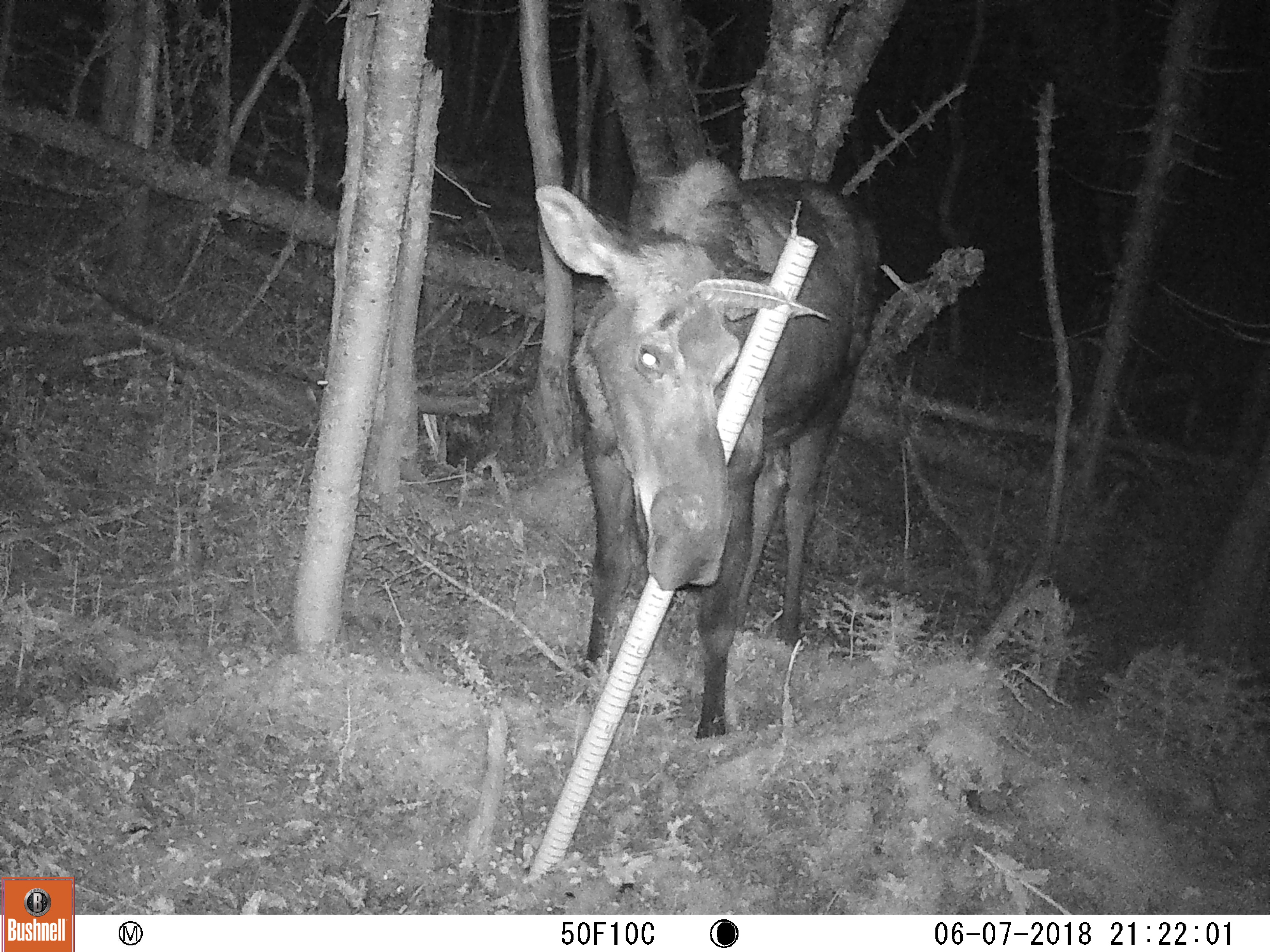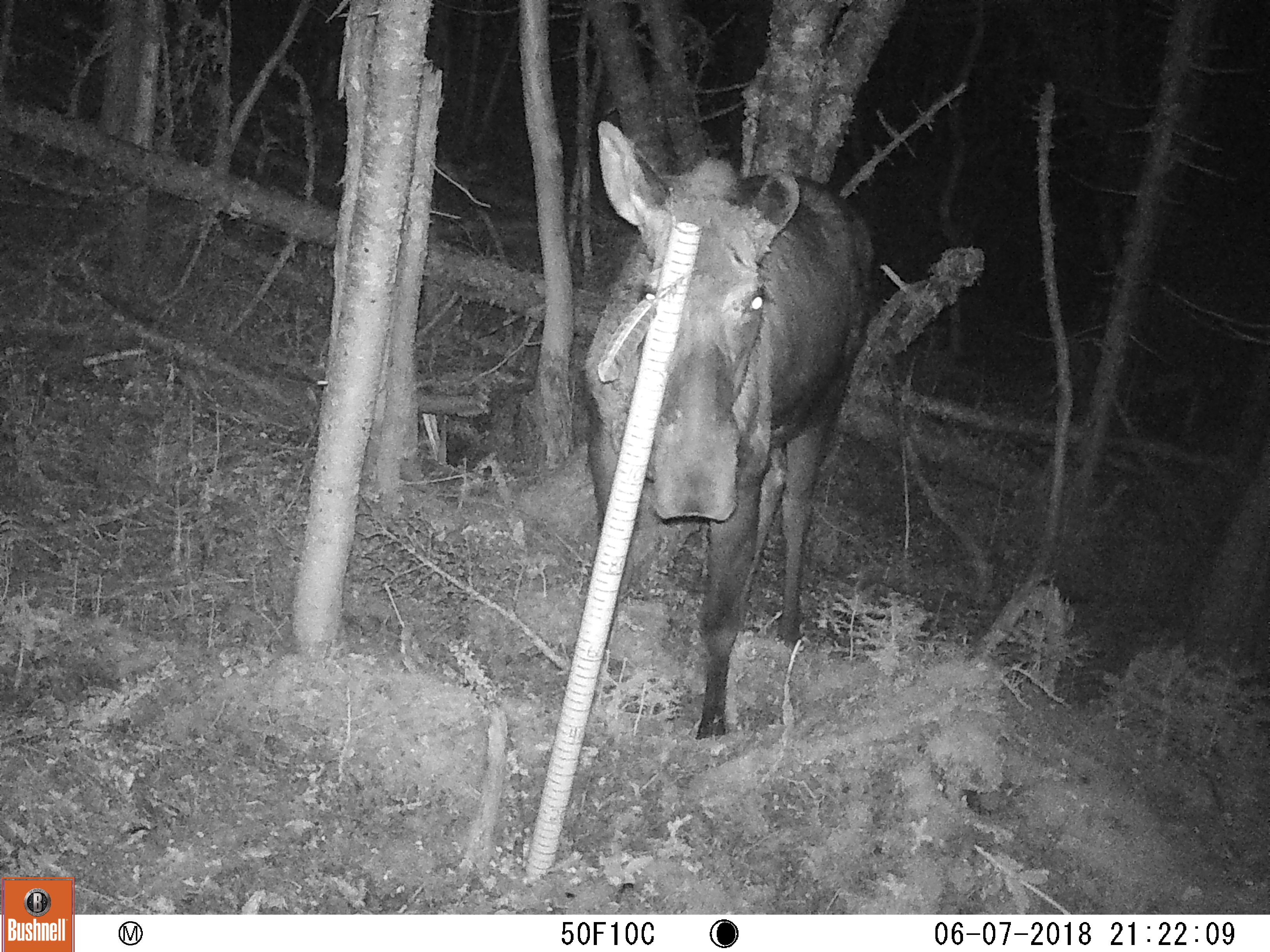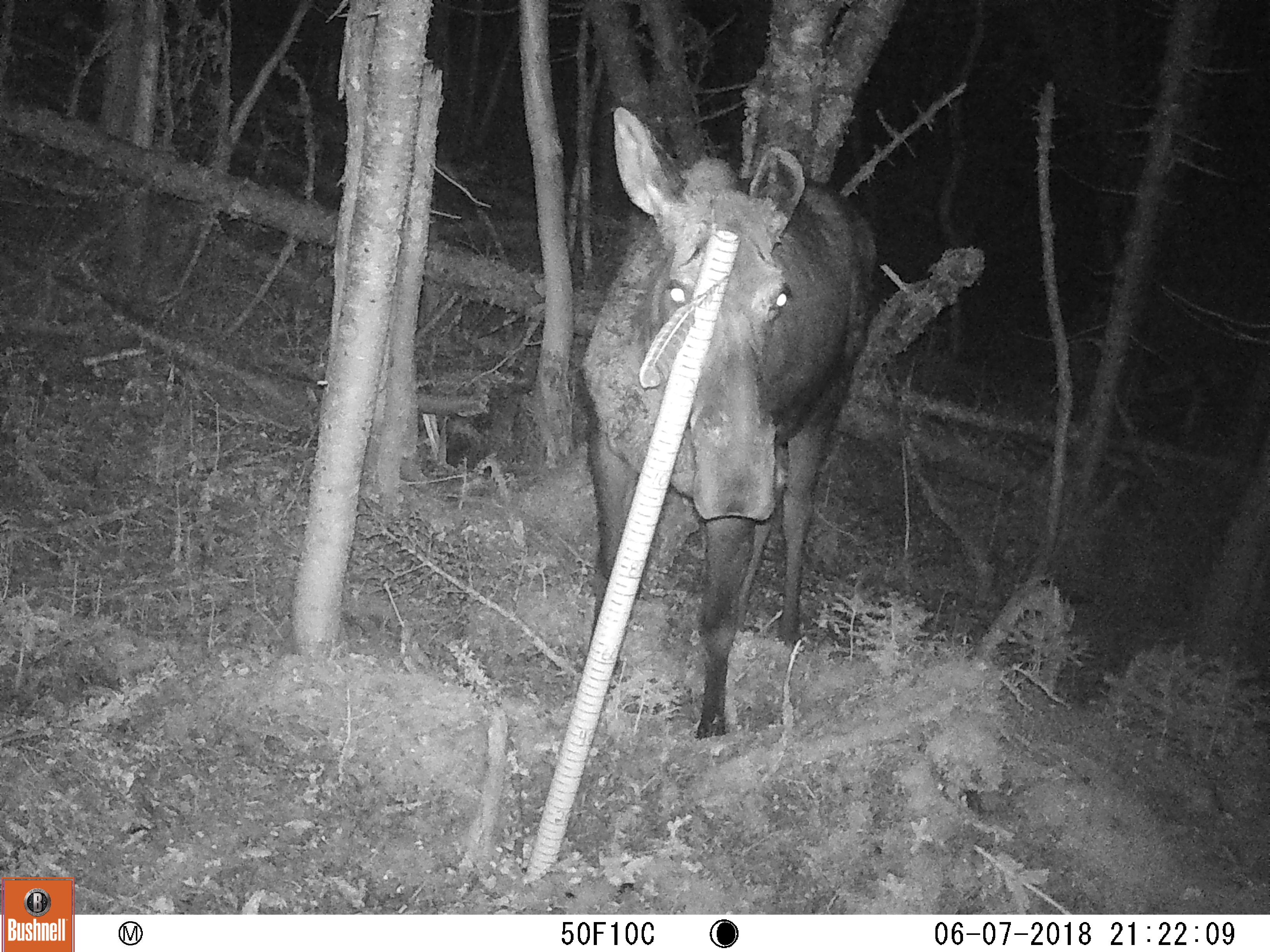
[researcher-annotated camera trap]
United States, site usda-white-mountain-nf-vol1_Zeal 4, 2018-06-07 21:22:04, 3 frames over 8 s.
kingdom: Animalia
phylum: Chordata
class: Mammalia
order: Artiodactyla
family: Cervidae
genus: Alces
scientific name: Alces alces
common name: moose